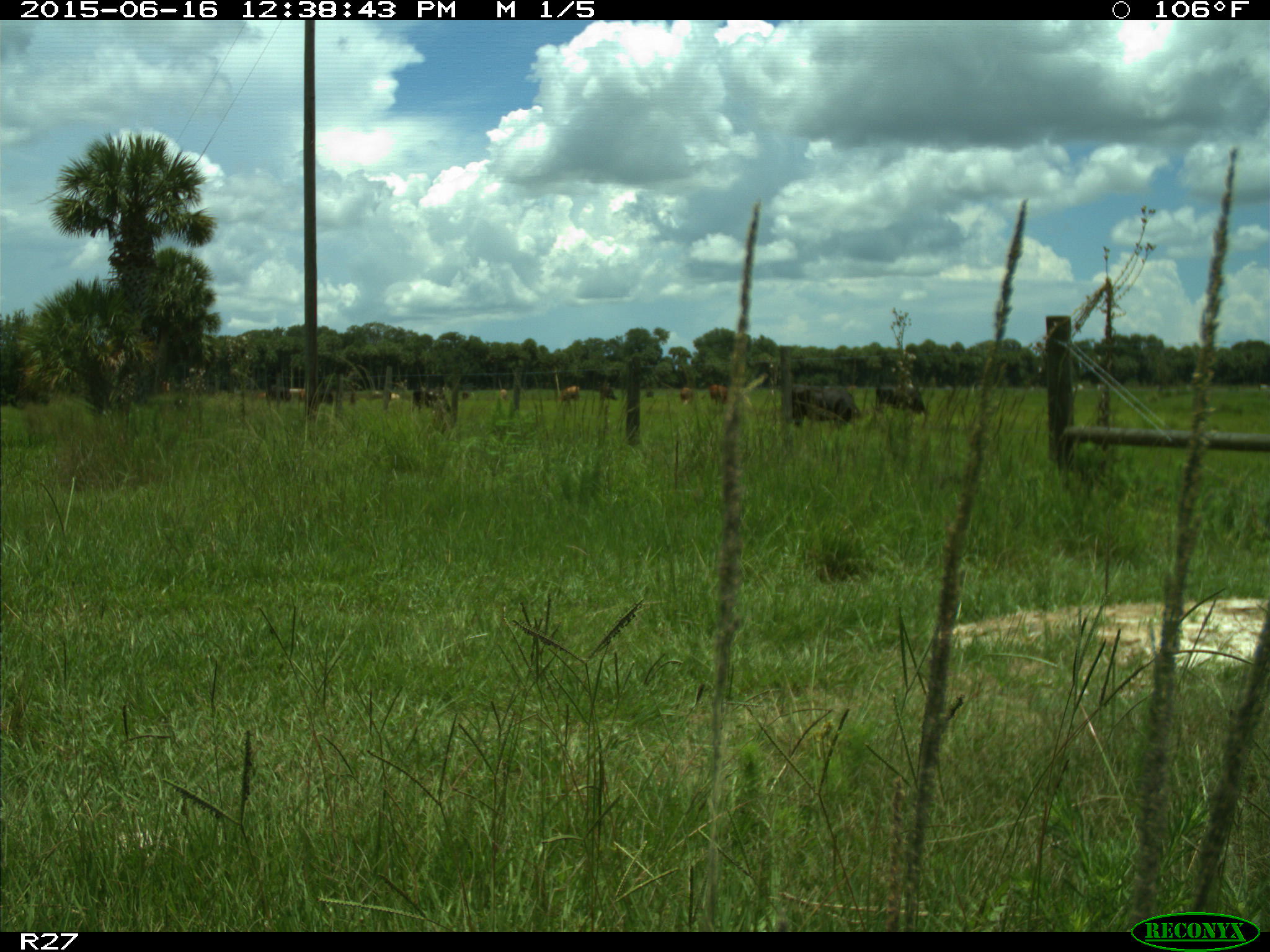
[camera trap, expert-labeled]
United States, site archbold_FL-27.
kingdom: Animalia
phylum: Chordata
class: Mammalia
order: Artiodactyla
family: Bovidae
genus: Bos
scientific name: Bos taurus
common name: domestic cow